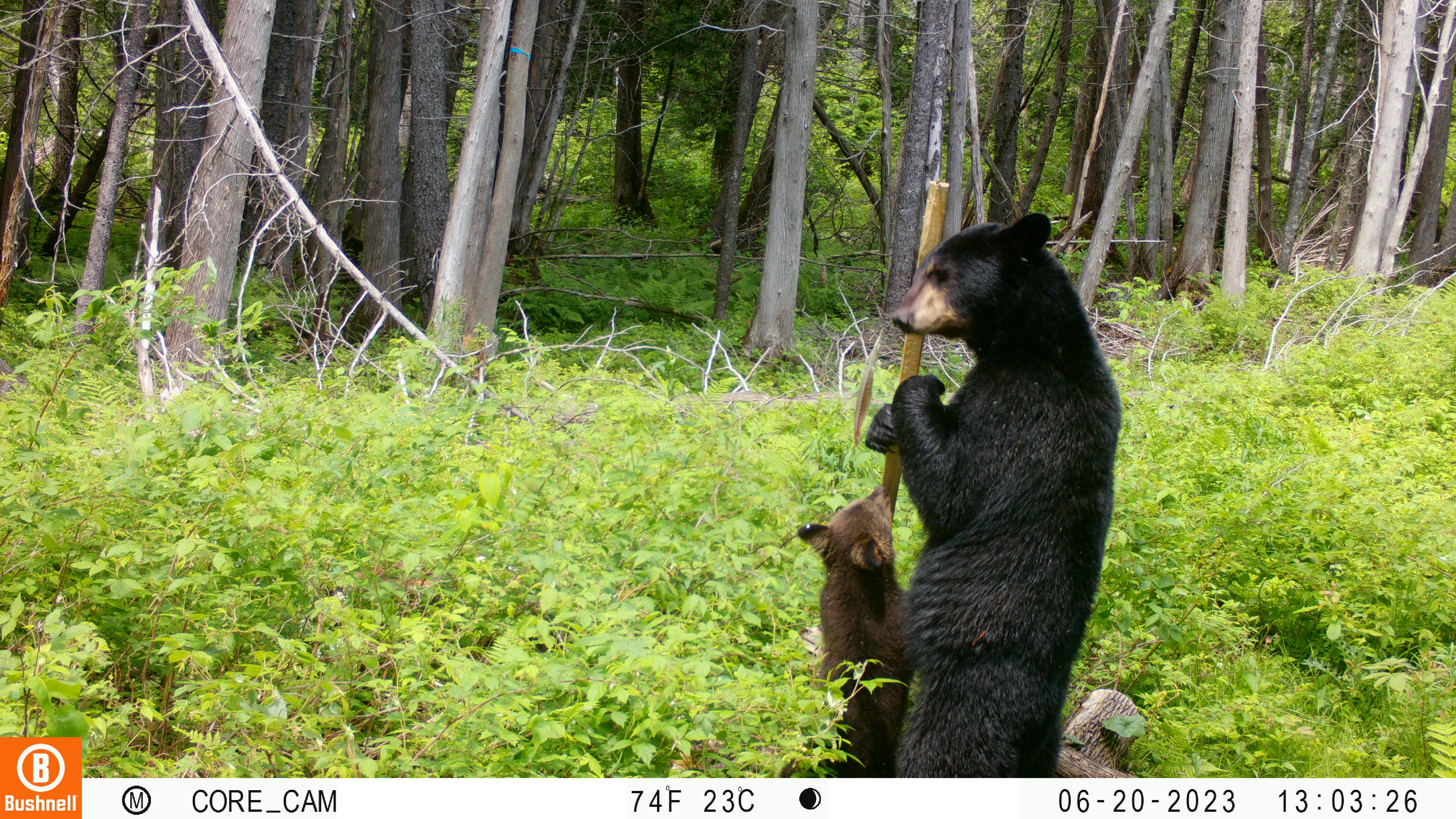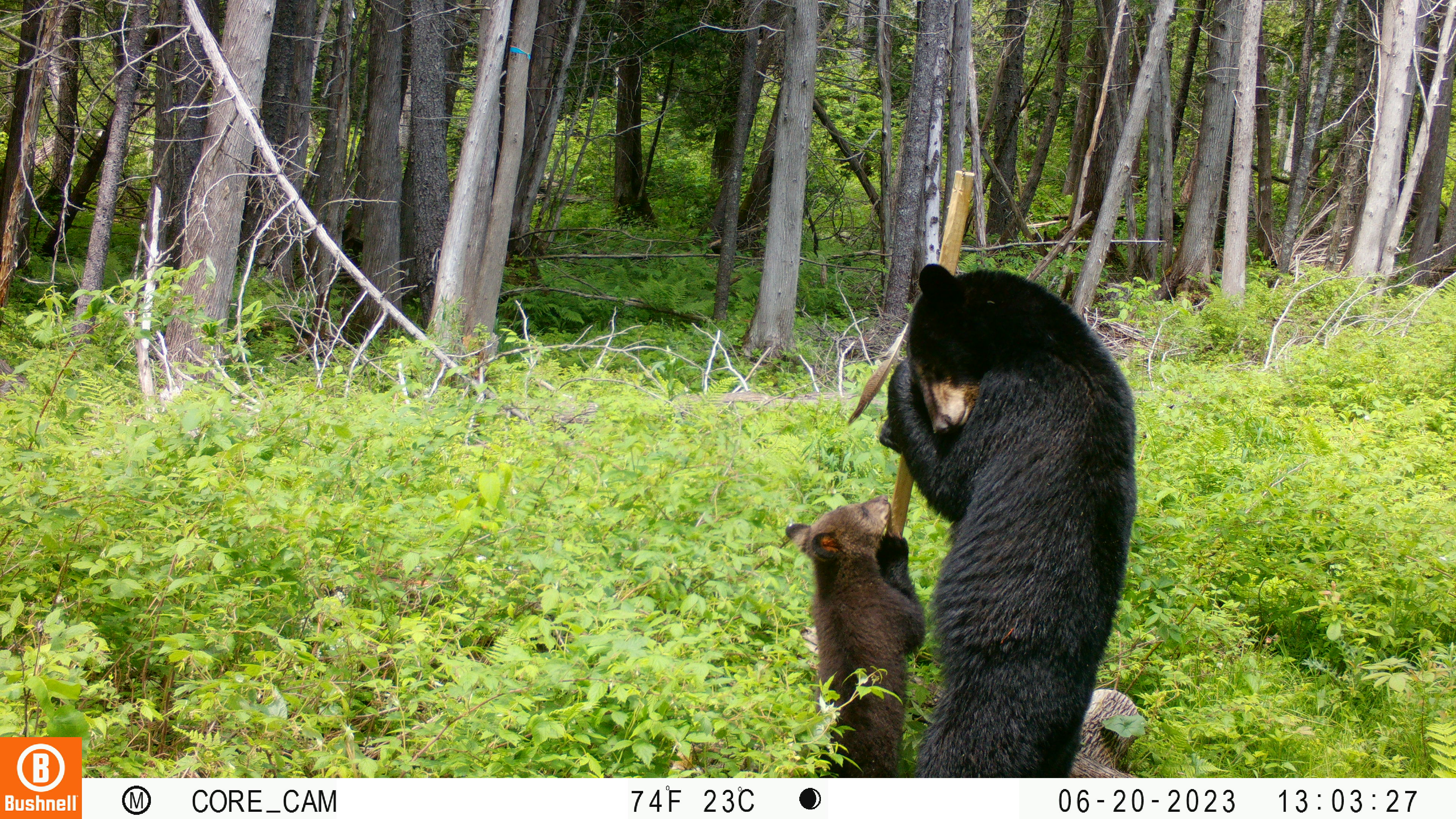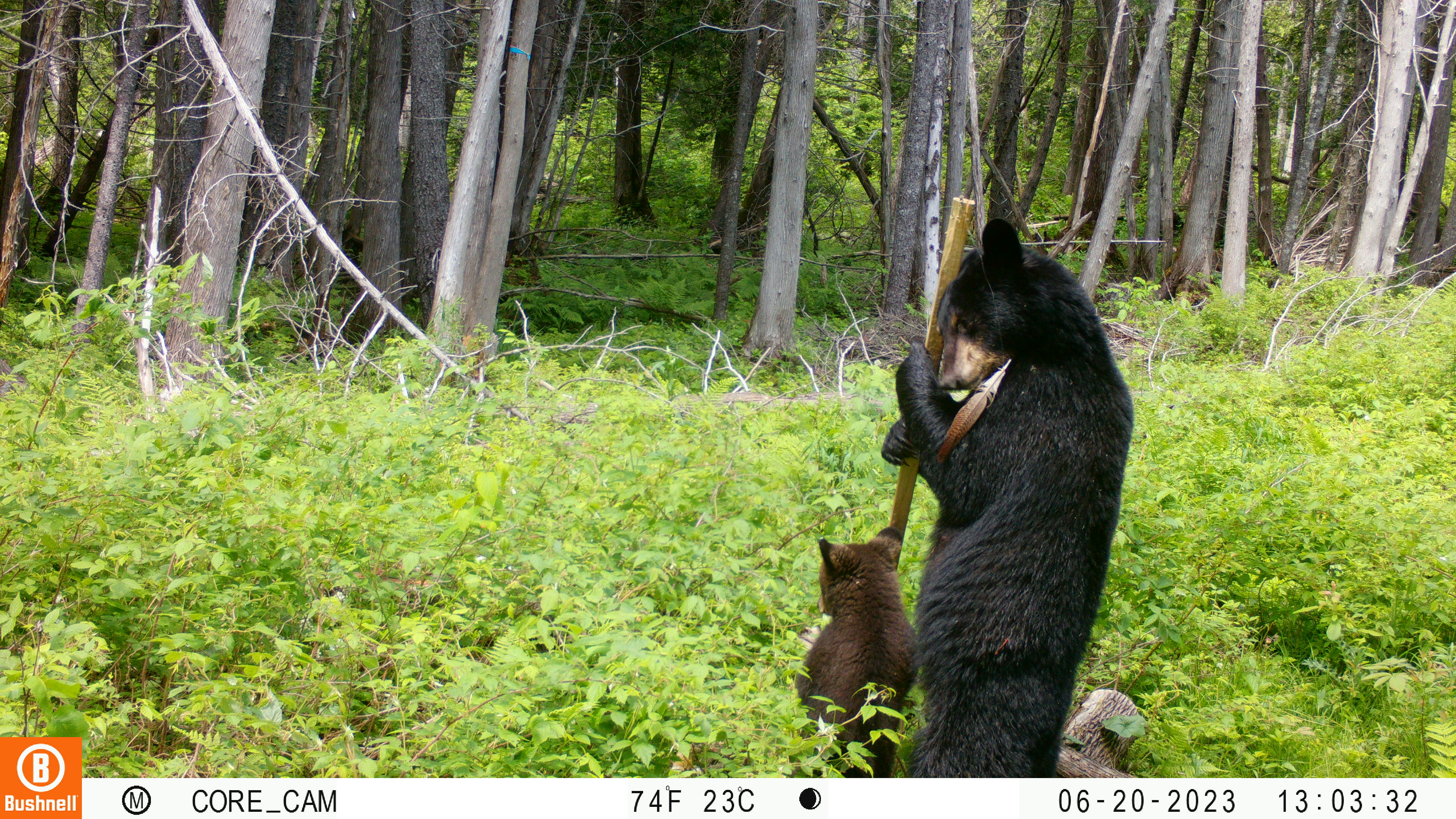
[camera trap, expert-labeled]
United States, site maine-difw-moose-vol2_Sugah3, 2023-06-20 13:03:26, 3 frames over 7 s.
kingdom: Animalia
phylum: Chordata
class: Mammalia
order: Carnivora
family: Ursidae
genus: Ursus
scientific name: Ursus americanus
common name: black bear